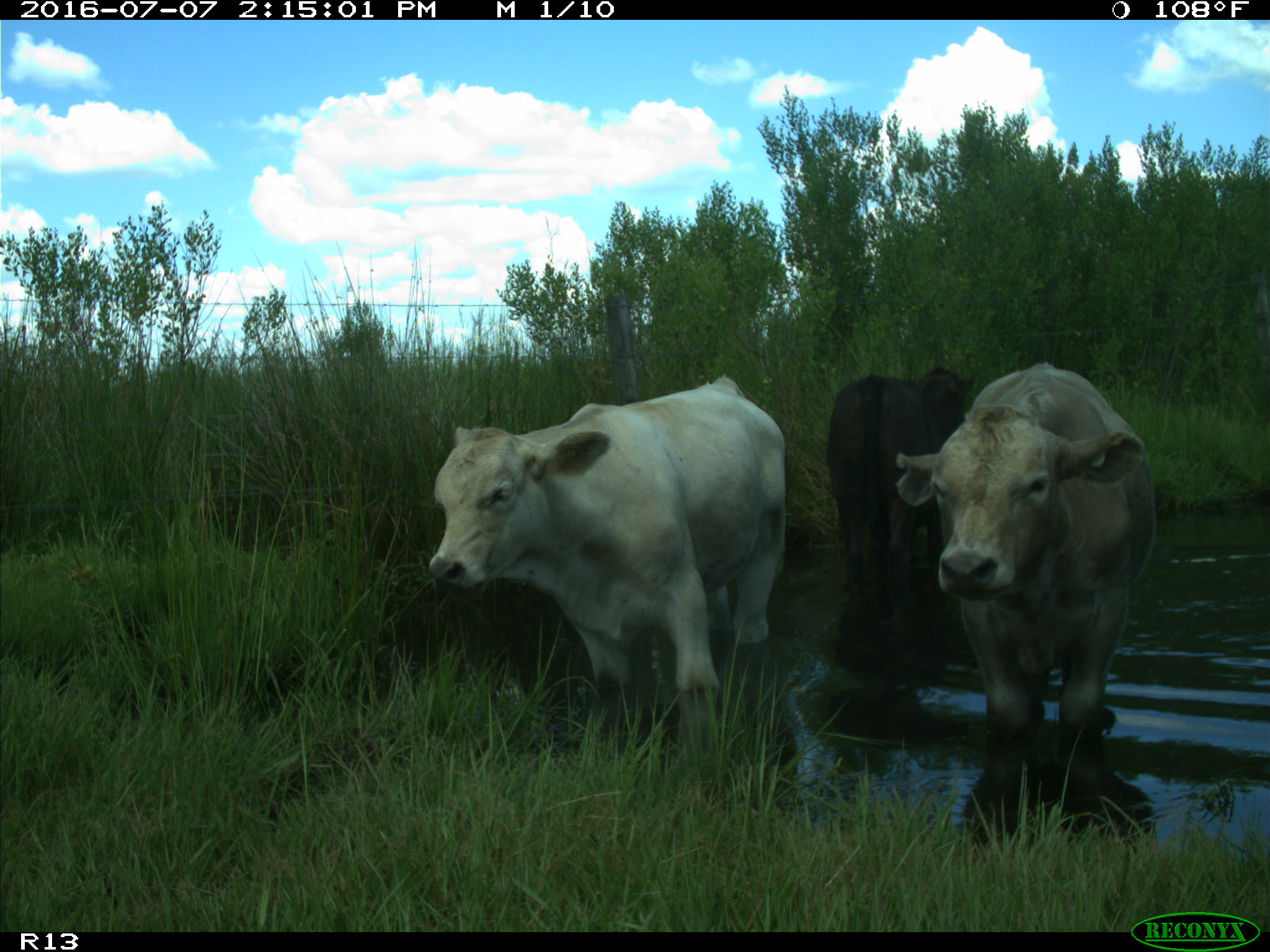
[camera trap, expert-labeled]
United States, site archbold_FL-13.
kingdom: Animalia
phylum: Chordata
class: Mammalia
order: Artiodactyla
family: Bovidae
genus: Bos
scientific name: Bos taurus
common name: domestic cow